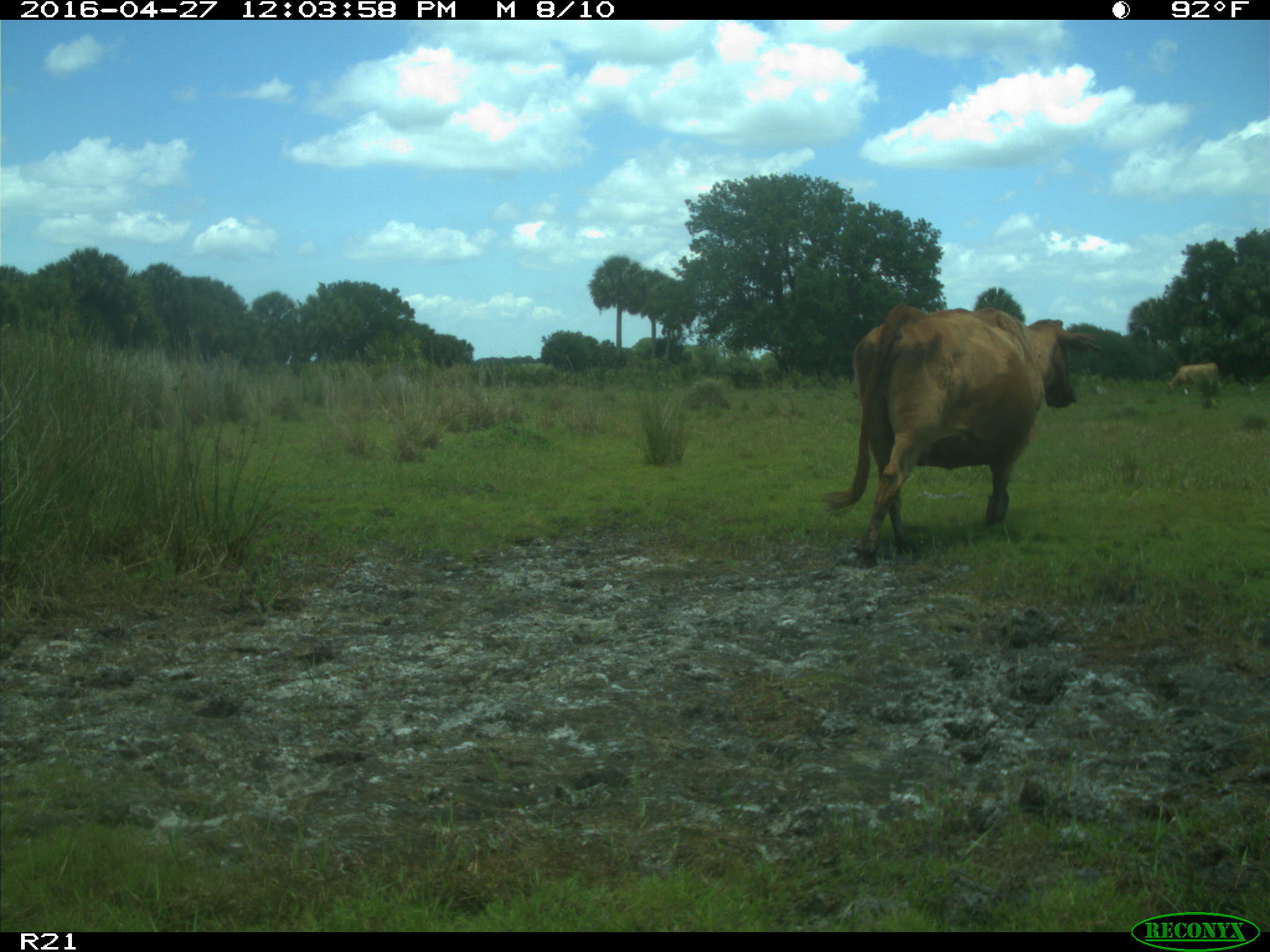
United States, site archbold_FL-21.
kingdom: Animalia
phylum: Chordata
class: Mammalia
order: Artiodactyla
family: Bovidae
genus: Bos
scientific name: Bos taurus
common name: domestic cow